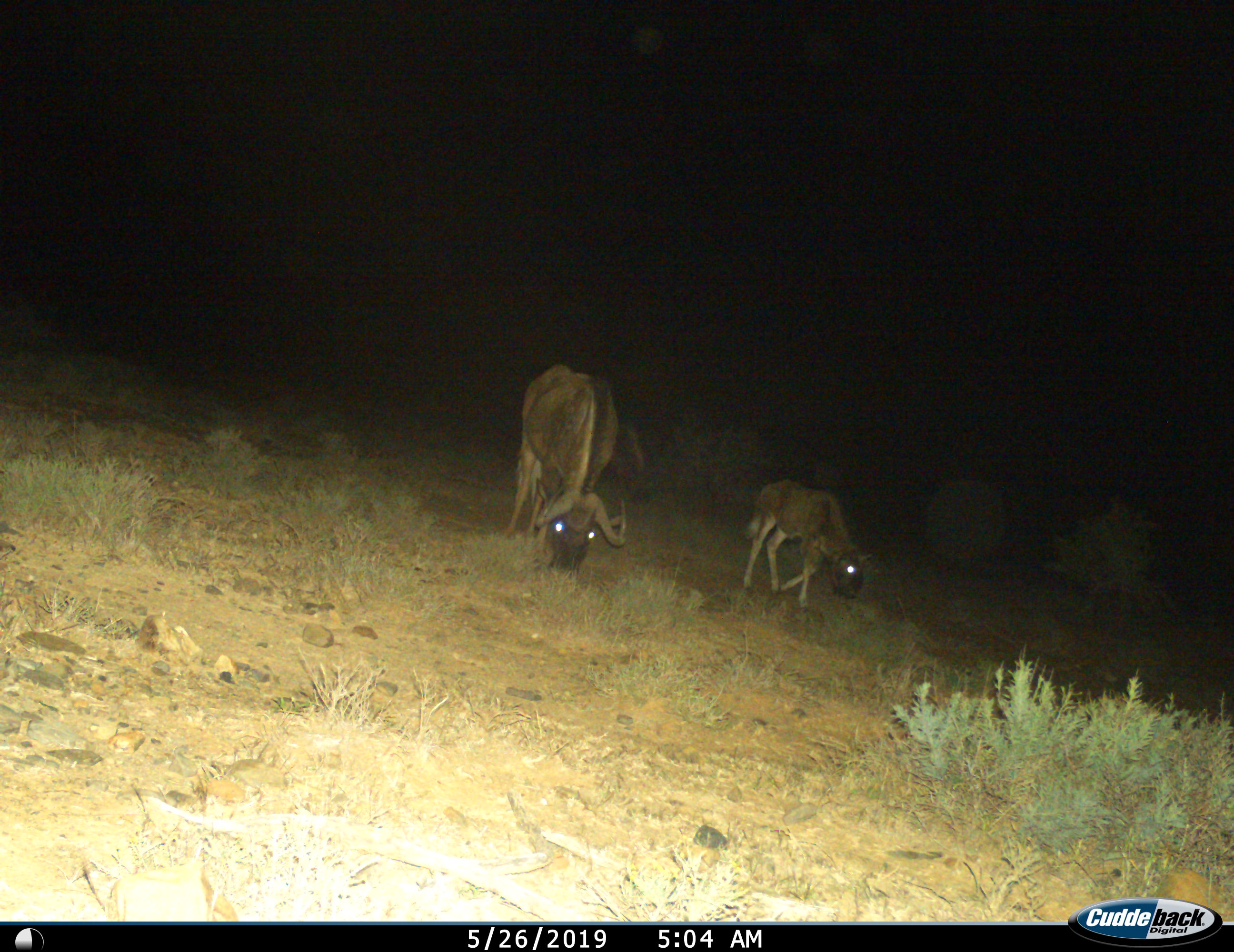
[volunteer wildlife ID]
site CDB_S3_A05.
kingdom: Animalia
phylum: Chordata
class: Mammalia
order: Artiodactyla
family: Bovidae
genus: Connochaetes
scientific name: Connochaetes gnou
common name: black wildebeest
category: wildebeestblack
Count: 2.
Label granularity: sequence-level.